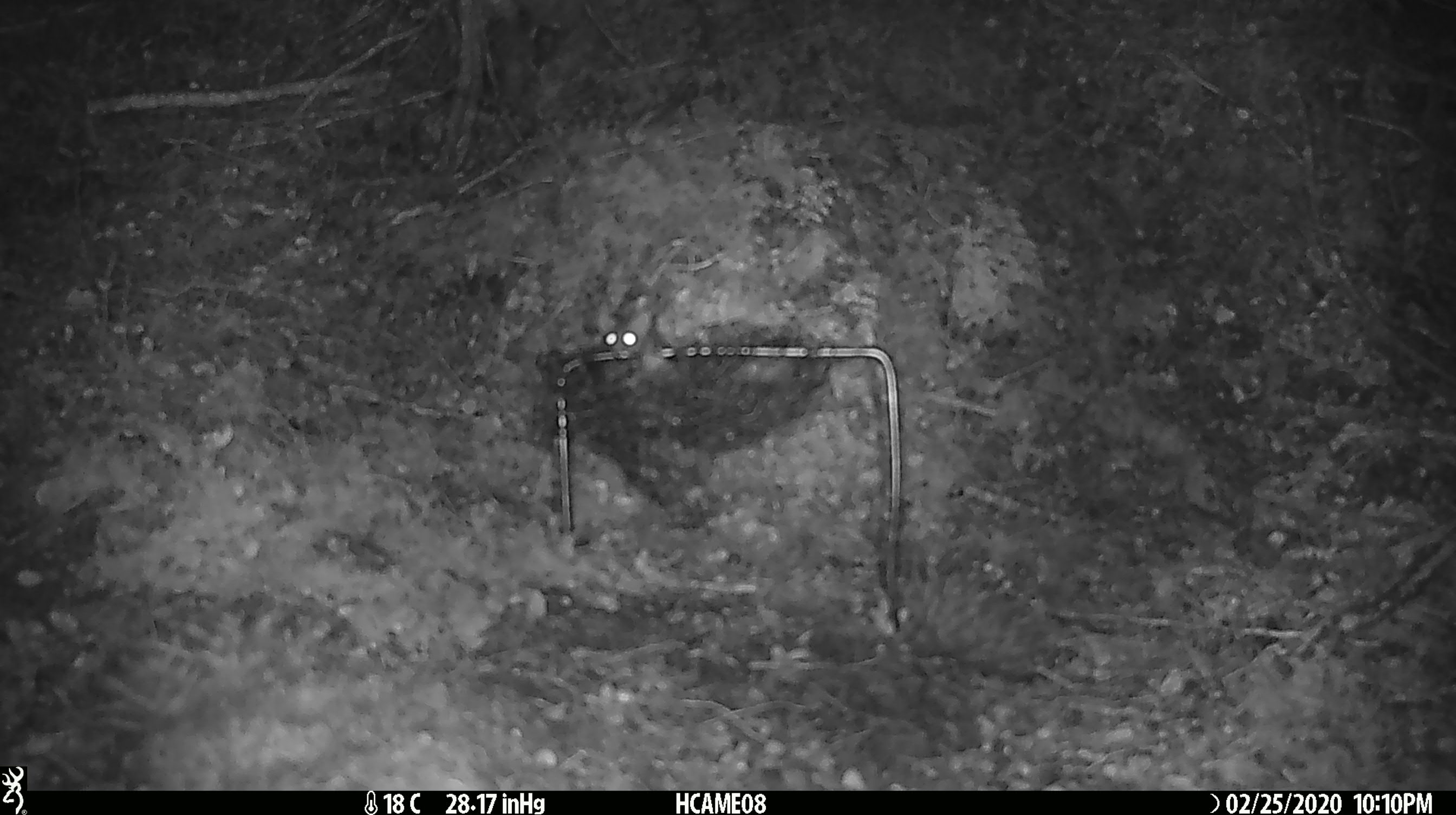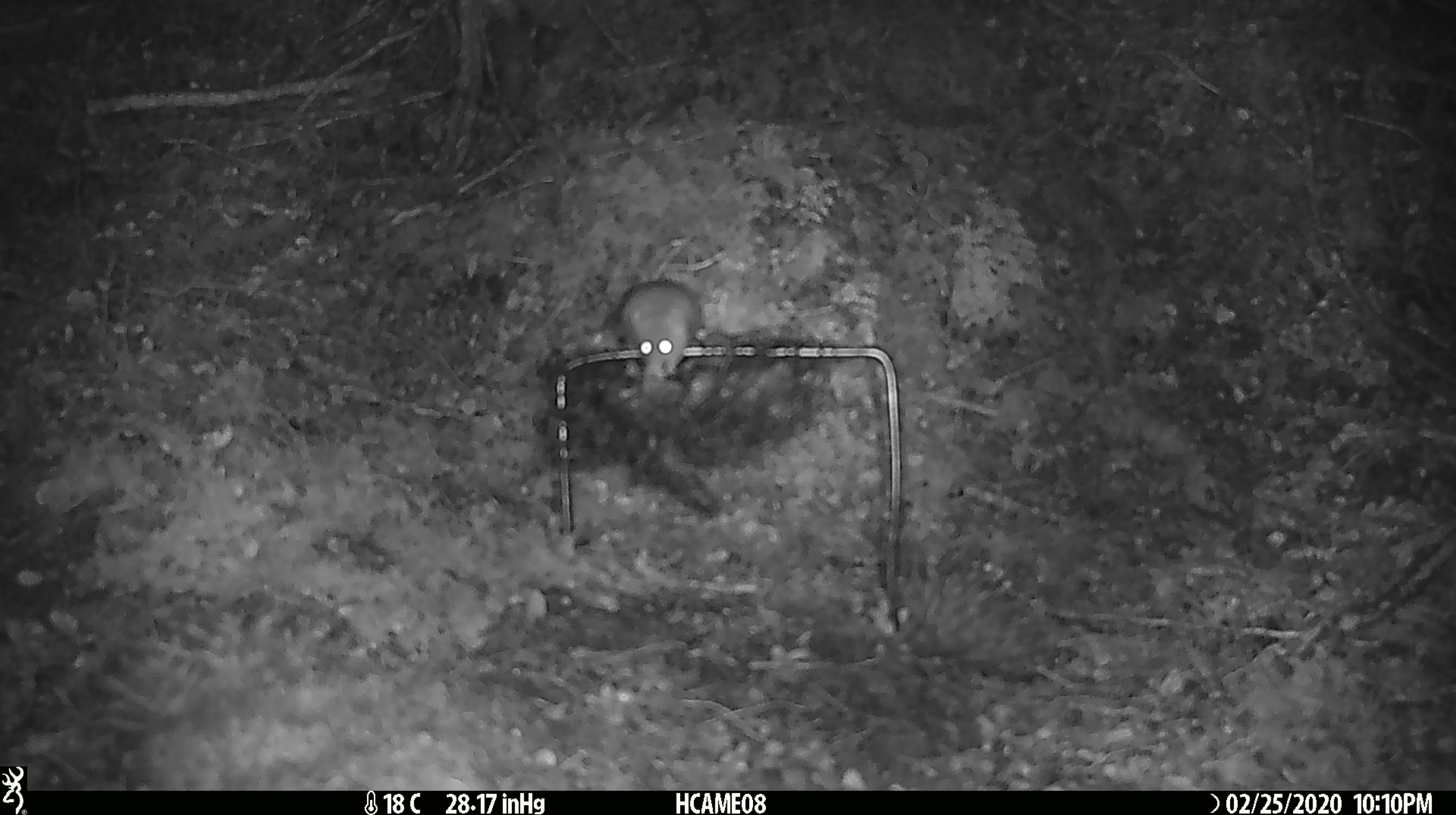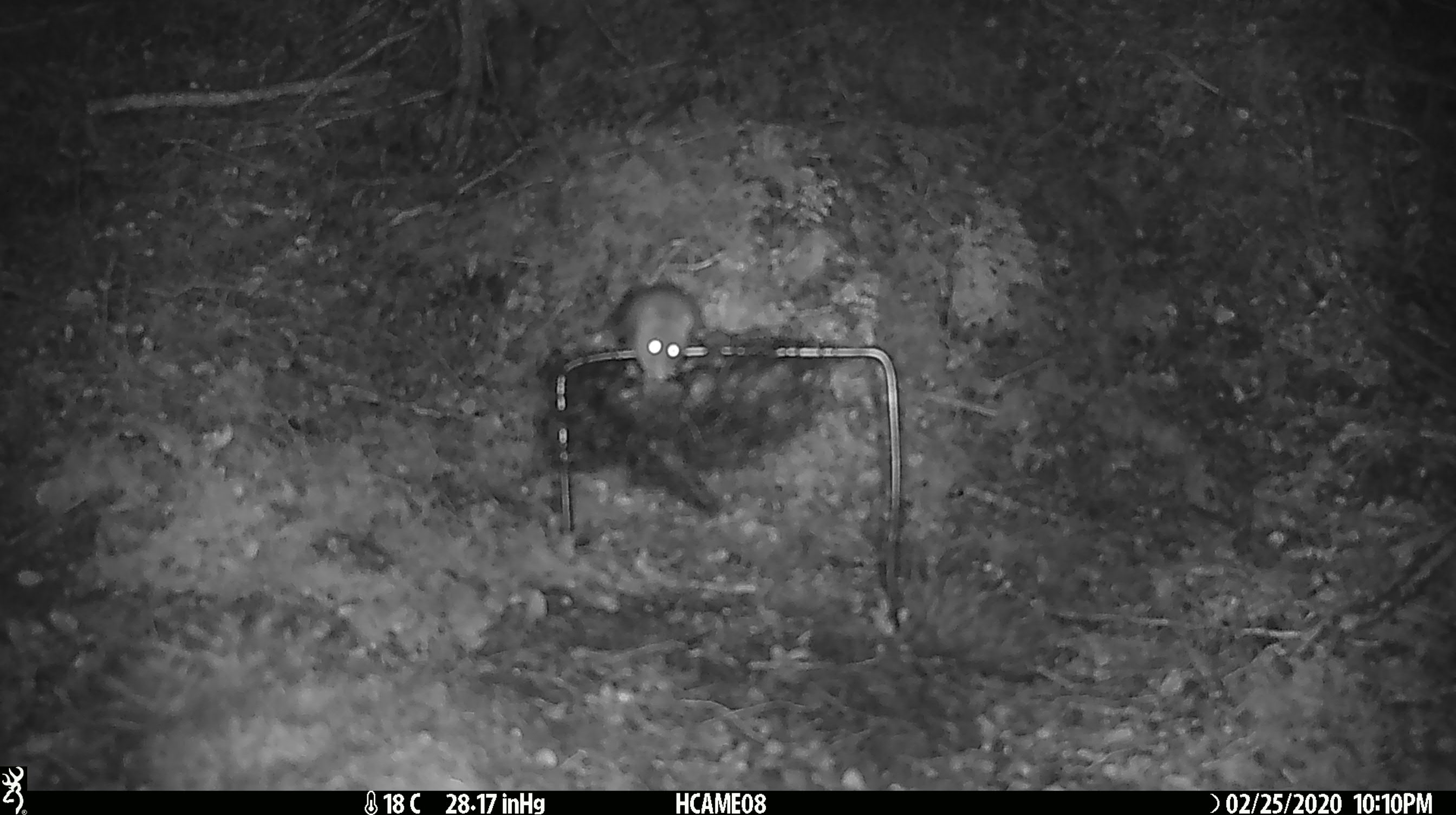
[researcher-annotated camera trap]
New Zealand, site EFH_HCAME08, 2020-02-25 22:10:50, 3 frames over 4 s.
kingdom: Animalia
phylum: Chordata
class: Mammalia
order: Rodentia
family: Muridae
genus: Mus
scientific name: Mus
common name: mouse